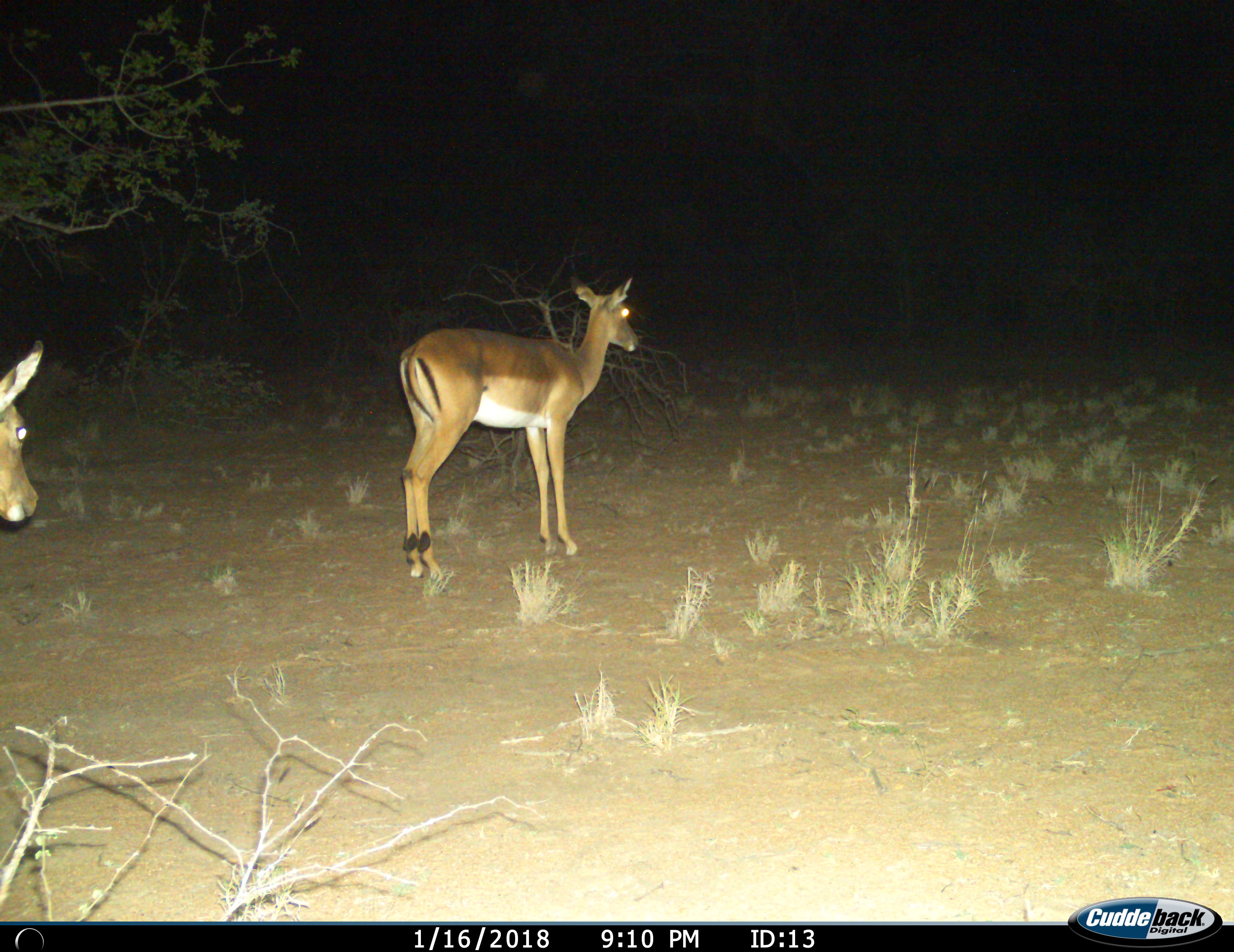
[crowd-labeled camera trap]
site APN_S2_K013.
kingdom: Animalia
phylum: Chordata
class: Mammalia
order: Artiodactyla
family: Bovidae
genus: Aepyceros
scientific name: Aepyceros melampus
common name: impala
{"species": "impala (Aepyceros melampus)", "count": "2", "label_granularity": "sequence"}